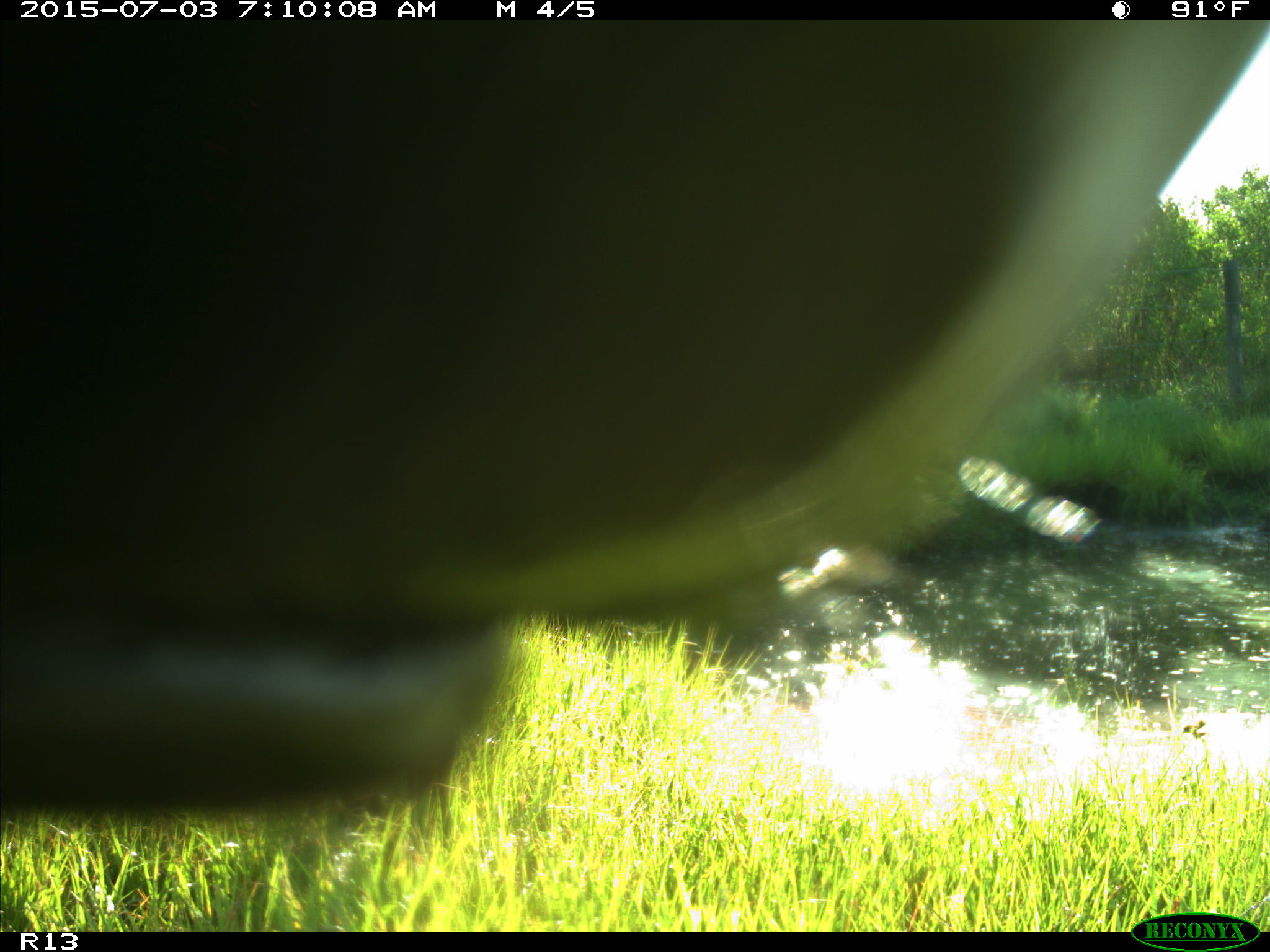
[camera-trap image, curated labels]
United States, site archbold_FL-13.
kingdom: Animalia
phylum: Chordata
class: Mammalia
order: Artiodactyla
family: Bovidae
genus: Bos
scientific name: Bos taurus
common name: domestic cow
Bos taurus (domestic cow).